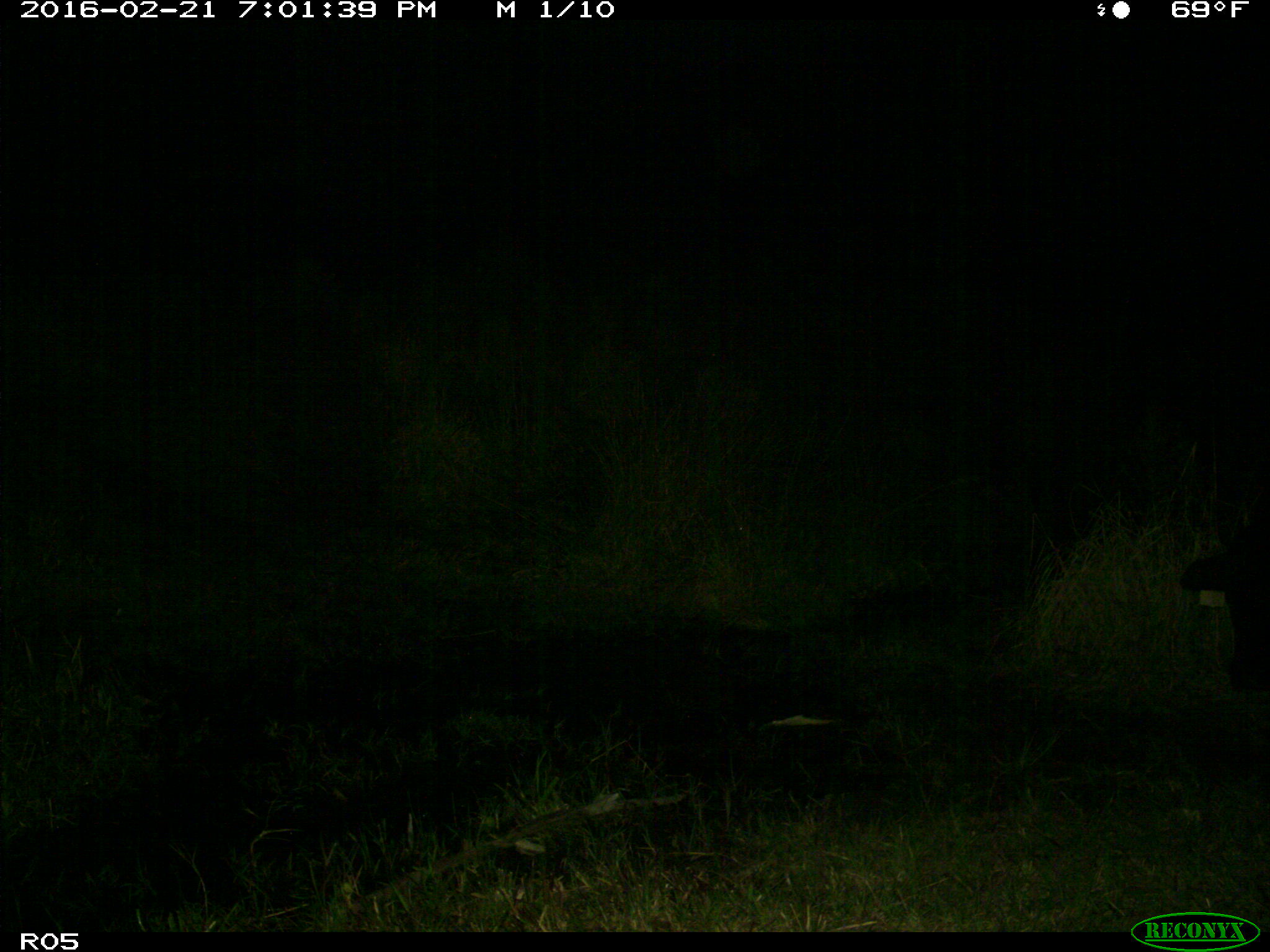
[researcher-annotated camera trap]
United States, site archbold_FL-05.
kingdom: Animalia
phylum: Chordata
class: Mammalia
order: Artiodactyla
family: Bovidae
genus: Bos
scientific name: Bos taurus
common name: domestic cow